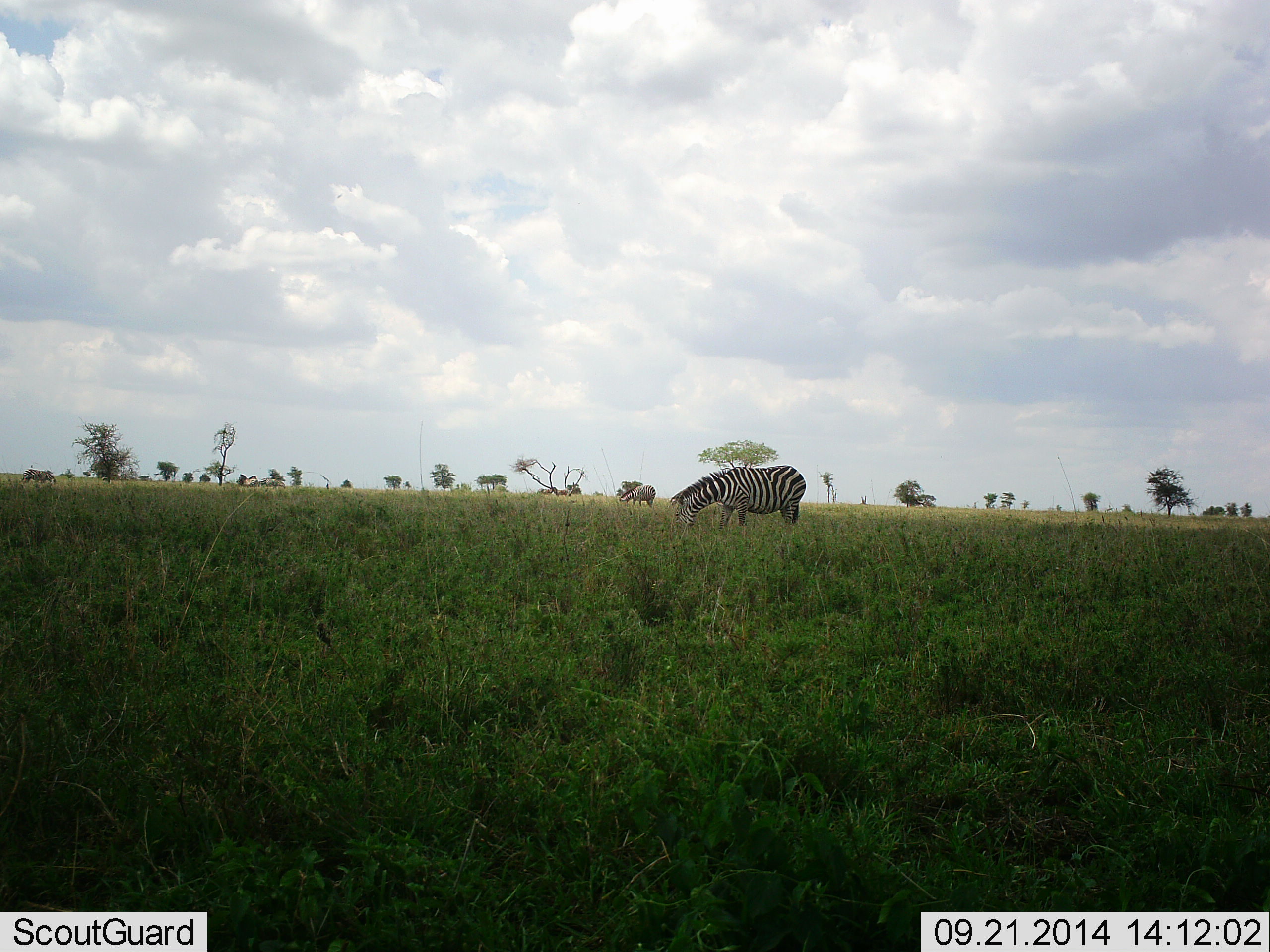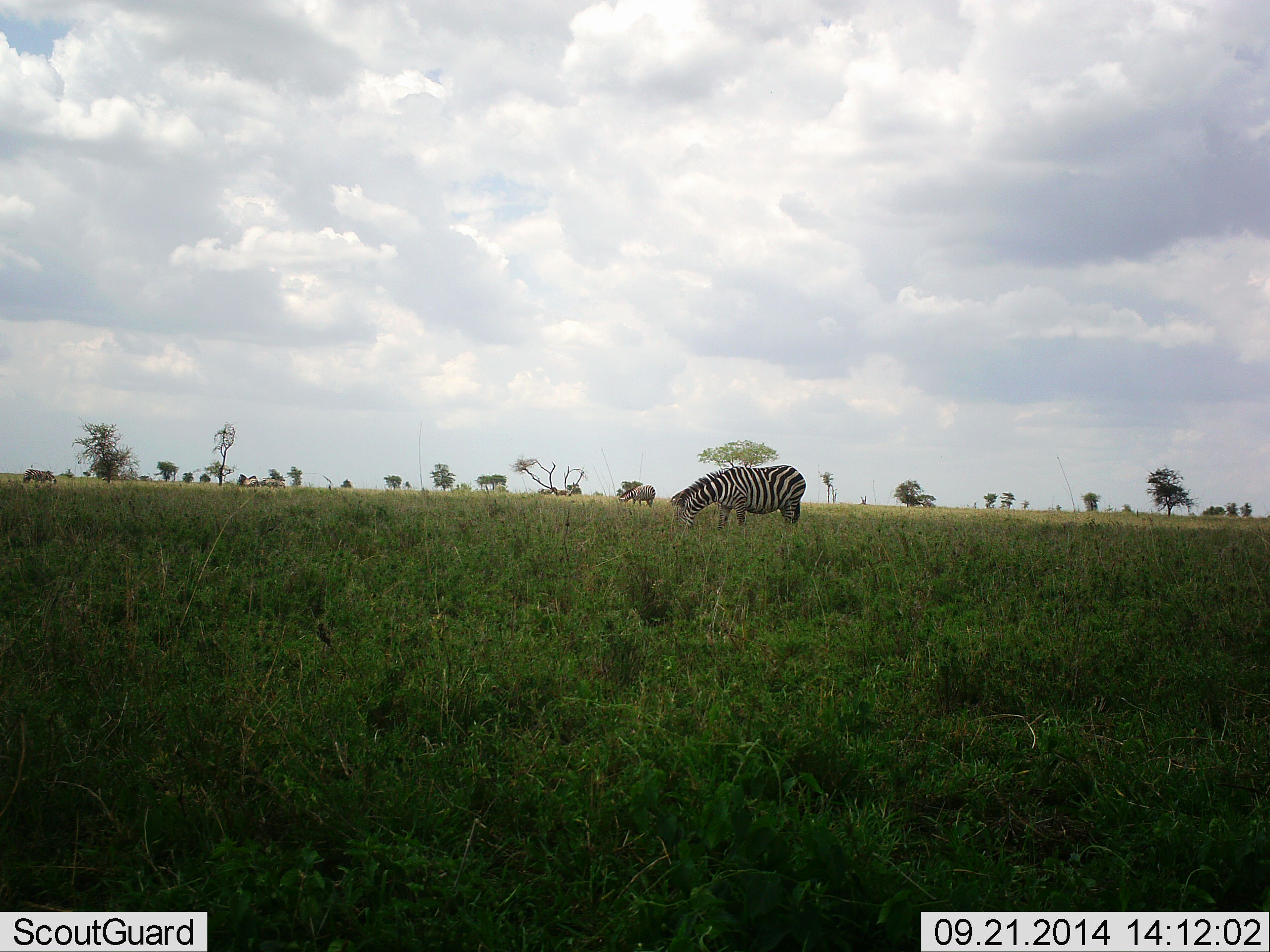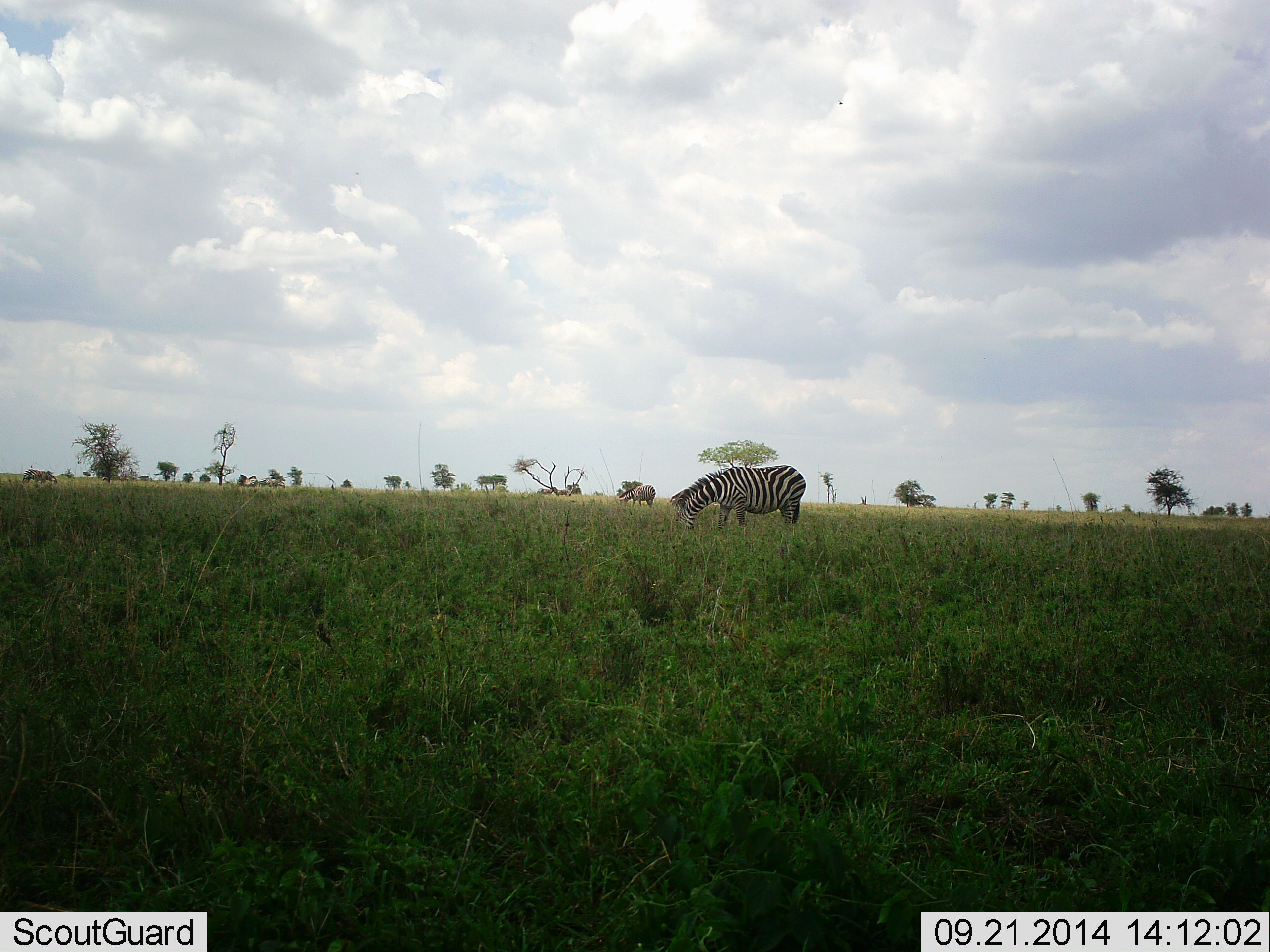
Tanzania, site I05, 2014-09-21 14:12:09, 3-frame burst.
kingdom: Animalia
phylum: Chordata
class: Mammalia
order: Perissodactyla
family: Equidae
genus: Equus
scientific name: Equus quagga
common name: plains zebra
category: zebra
Zebra (plains zebra) (Equus quagga), count 2. Behavior (volunteer vote fractions): standing 25%, resting 0%, moving 0%, interacting 0%. Young present (vote fraction): 0%. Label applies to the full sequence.